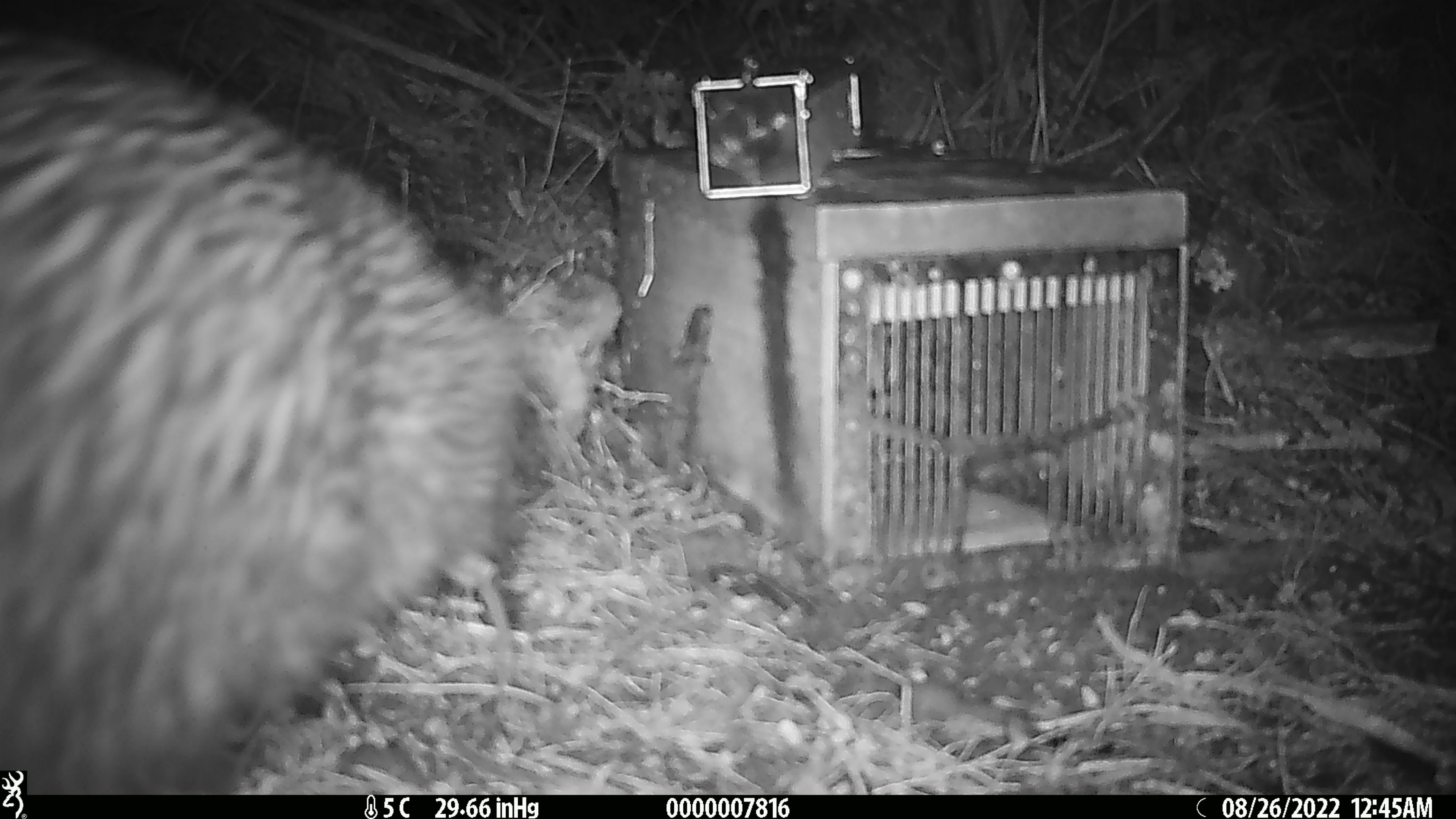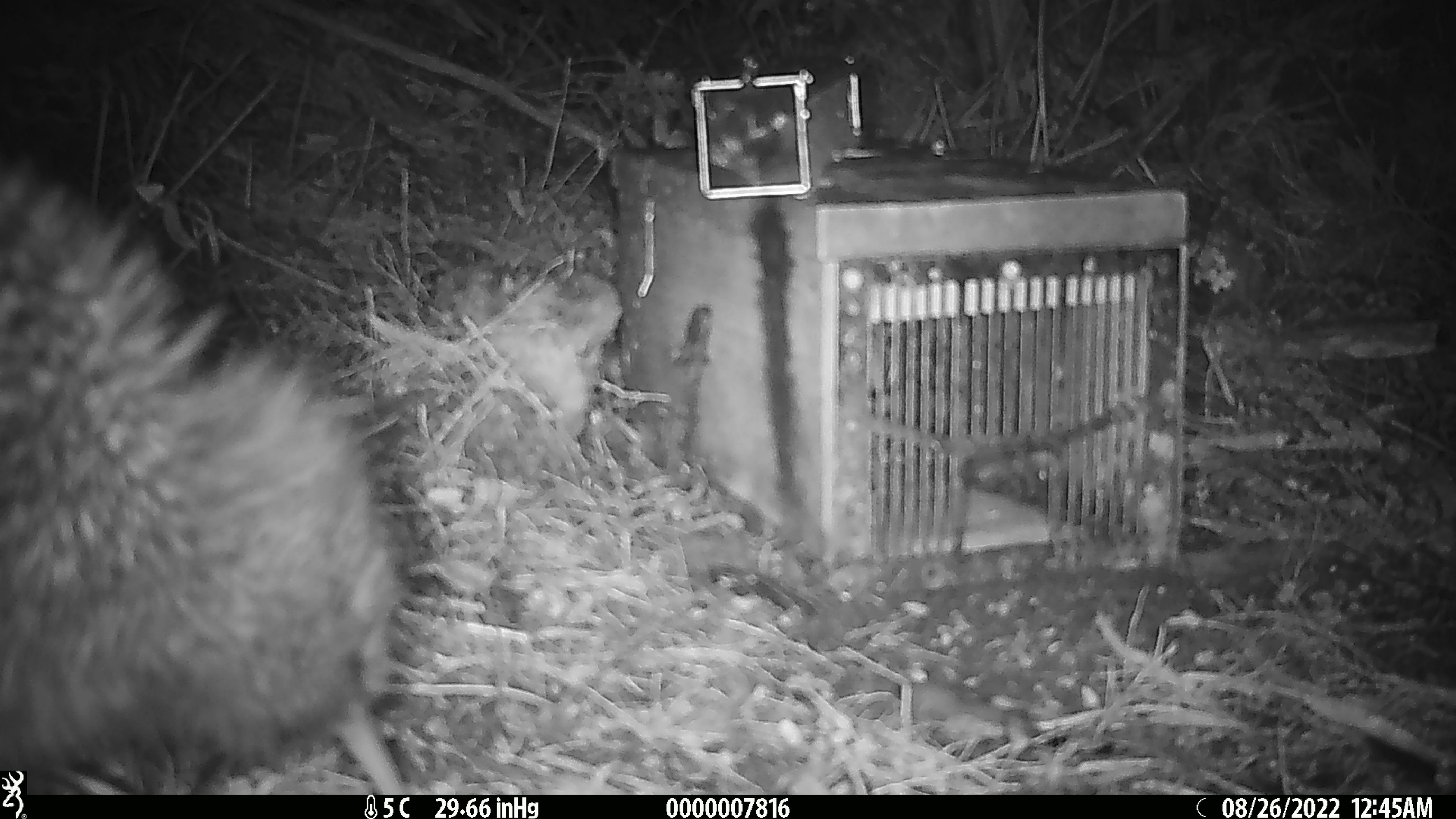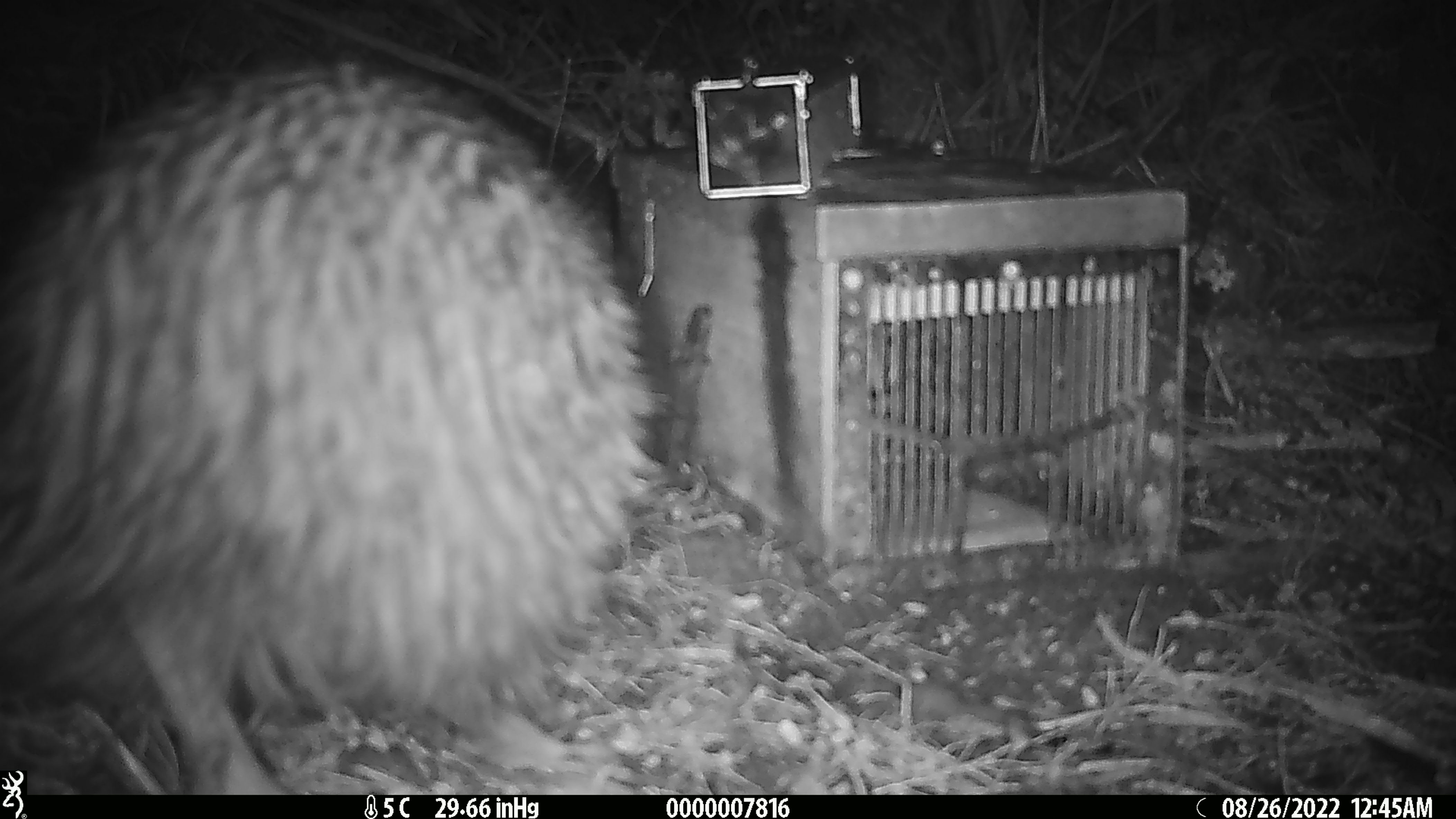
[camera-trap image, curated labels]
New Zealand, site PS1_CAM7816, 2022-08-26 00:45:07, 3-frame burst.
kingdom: Animalia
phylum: Chordata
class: Aves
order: Apterygiformes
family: Apterygidae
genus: Apteryx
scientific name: Apteryx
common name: kiwi